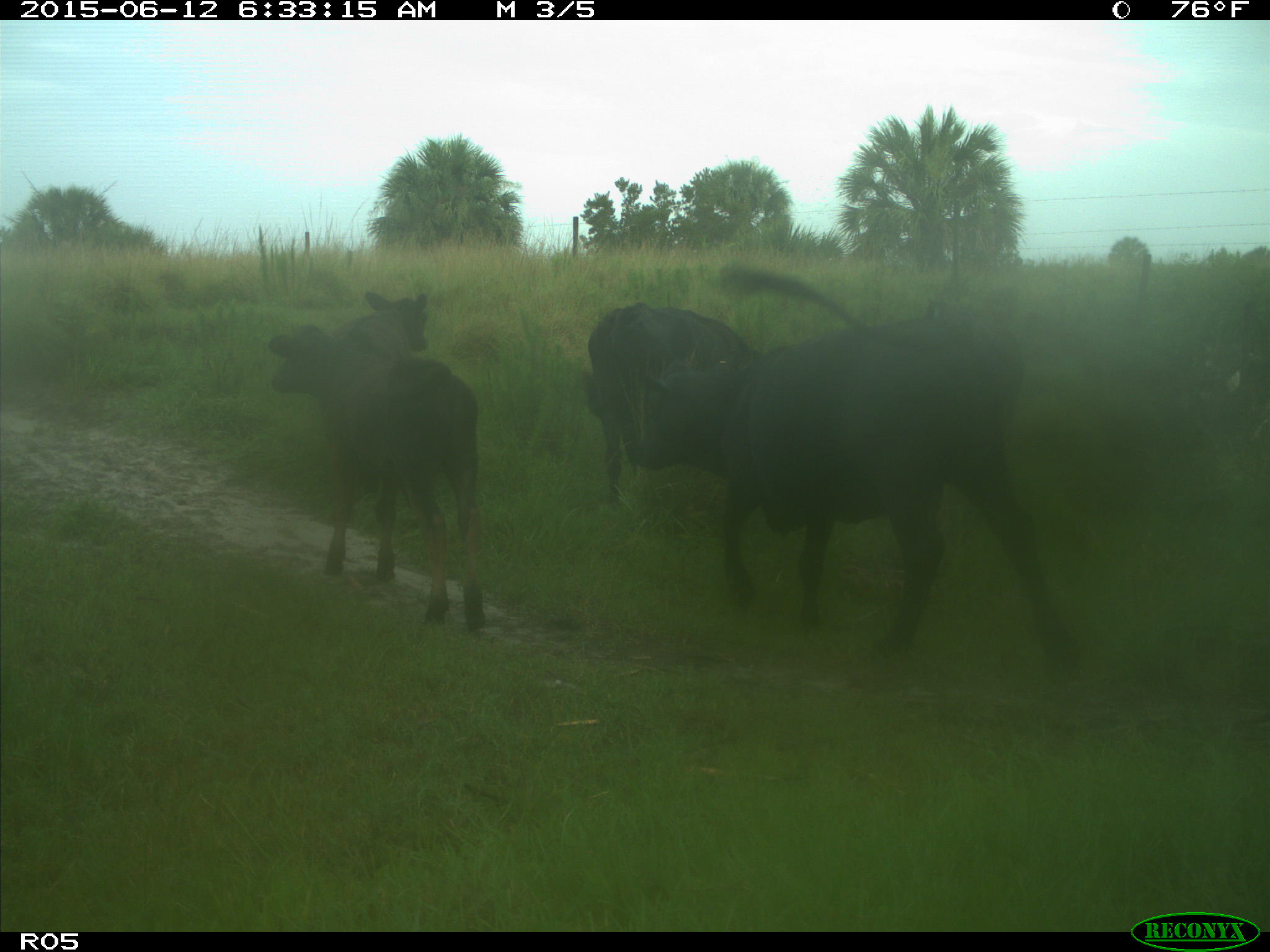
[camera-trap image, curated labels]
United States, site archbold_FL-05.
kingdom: Animalia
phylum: Chordata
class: Mammalia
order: Artiodactyla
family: Bovidae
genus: Bos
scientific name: Bos taurus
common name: domestic cow